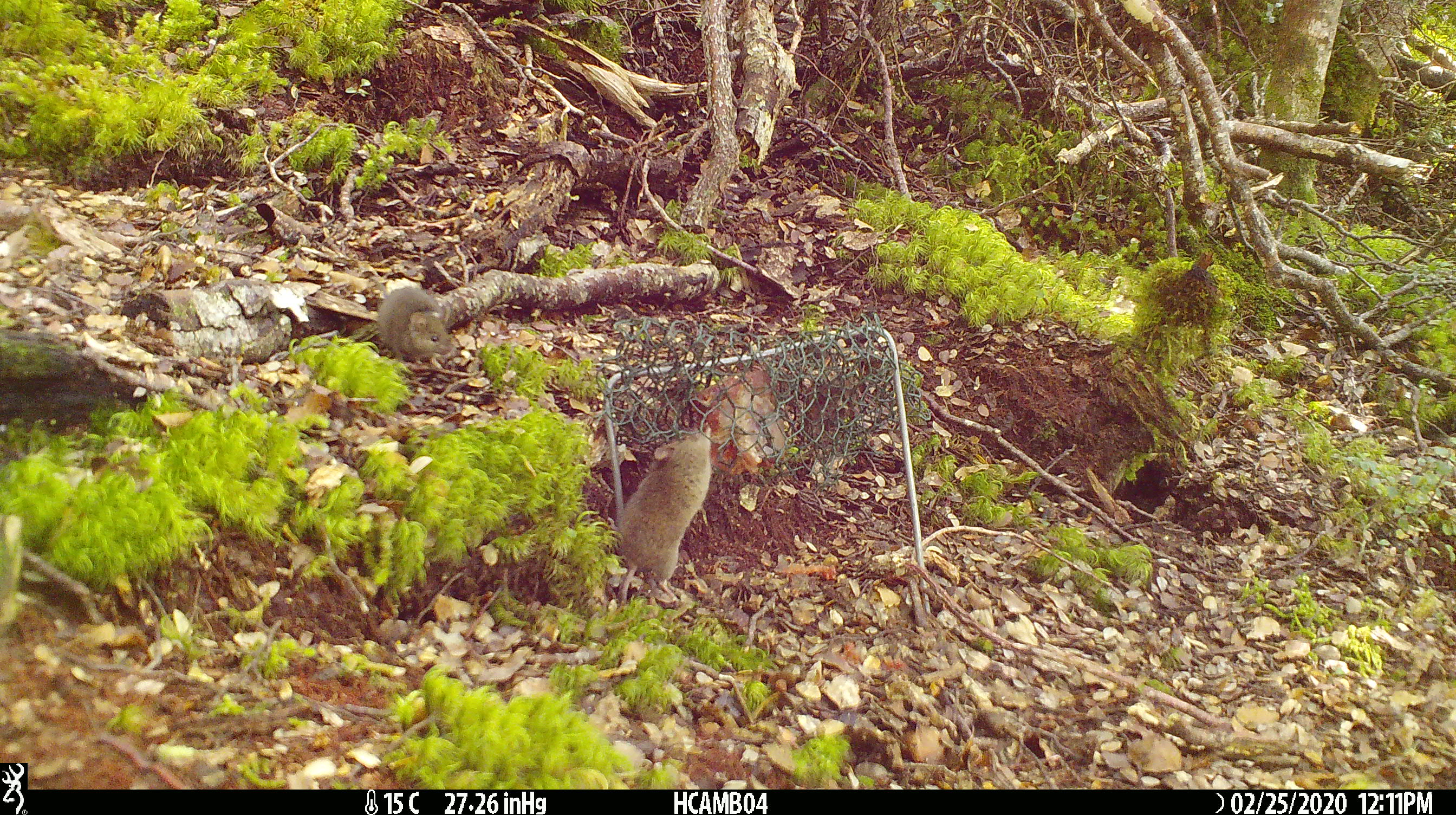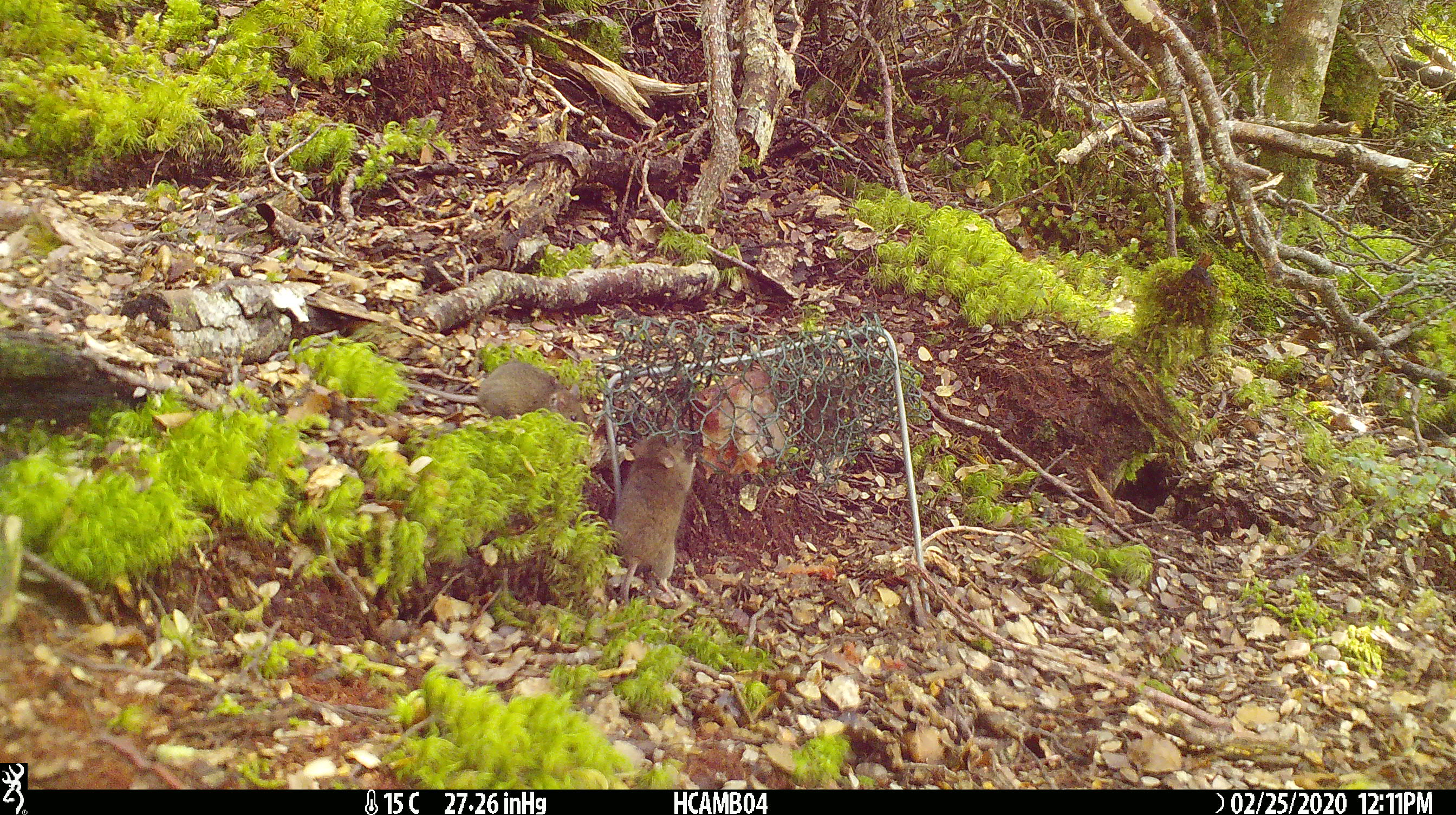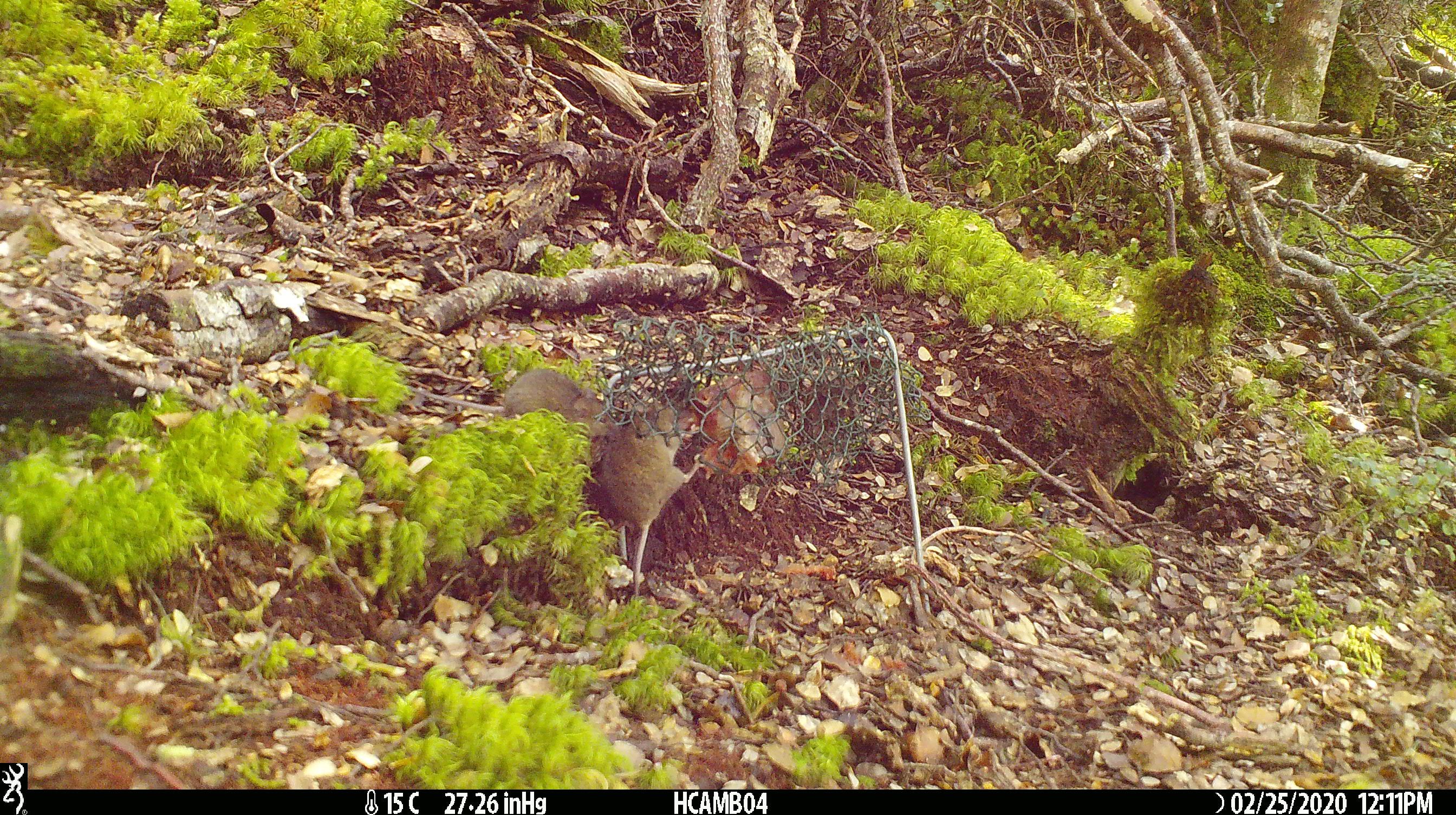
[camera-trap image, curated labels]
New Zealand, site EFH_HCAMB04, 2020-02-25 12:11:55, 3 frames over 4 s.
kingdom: Animalia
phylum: Chordata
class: Mammalia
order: Rodentia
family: Muridae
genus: Mus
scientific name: Mus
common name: mouse